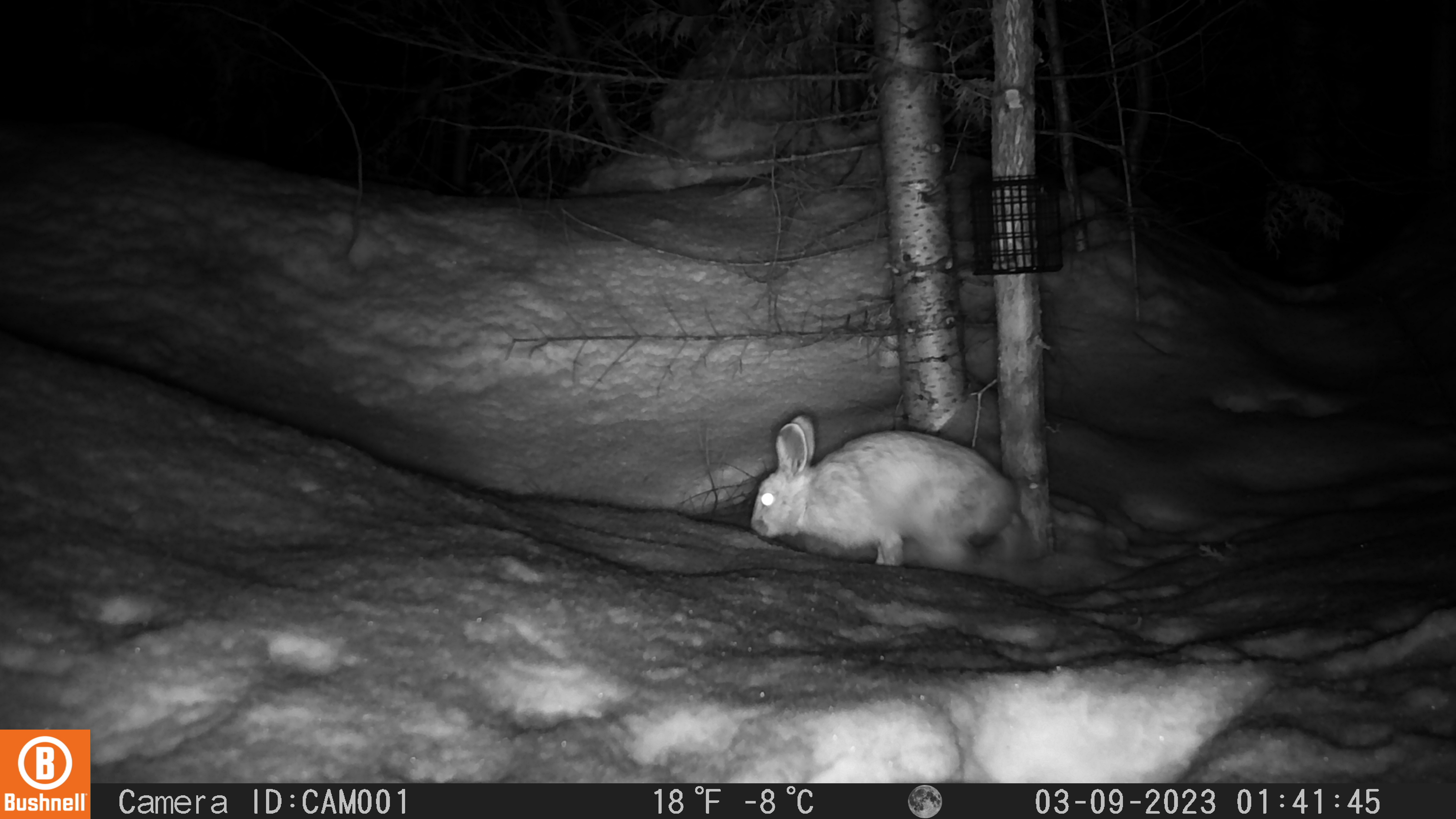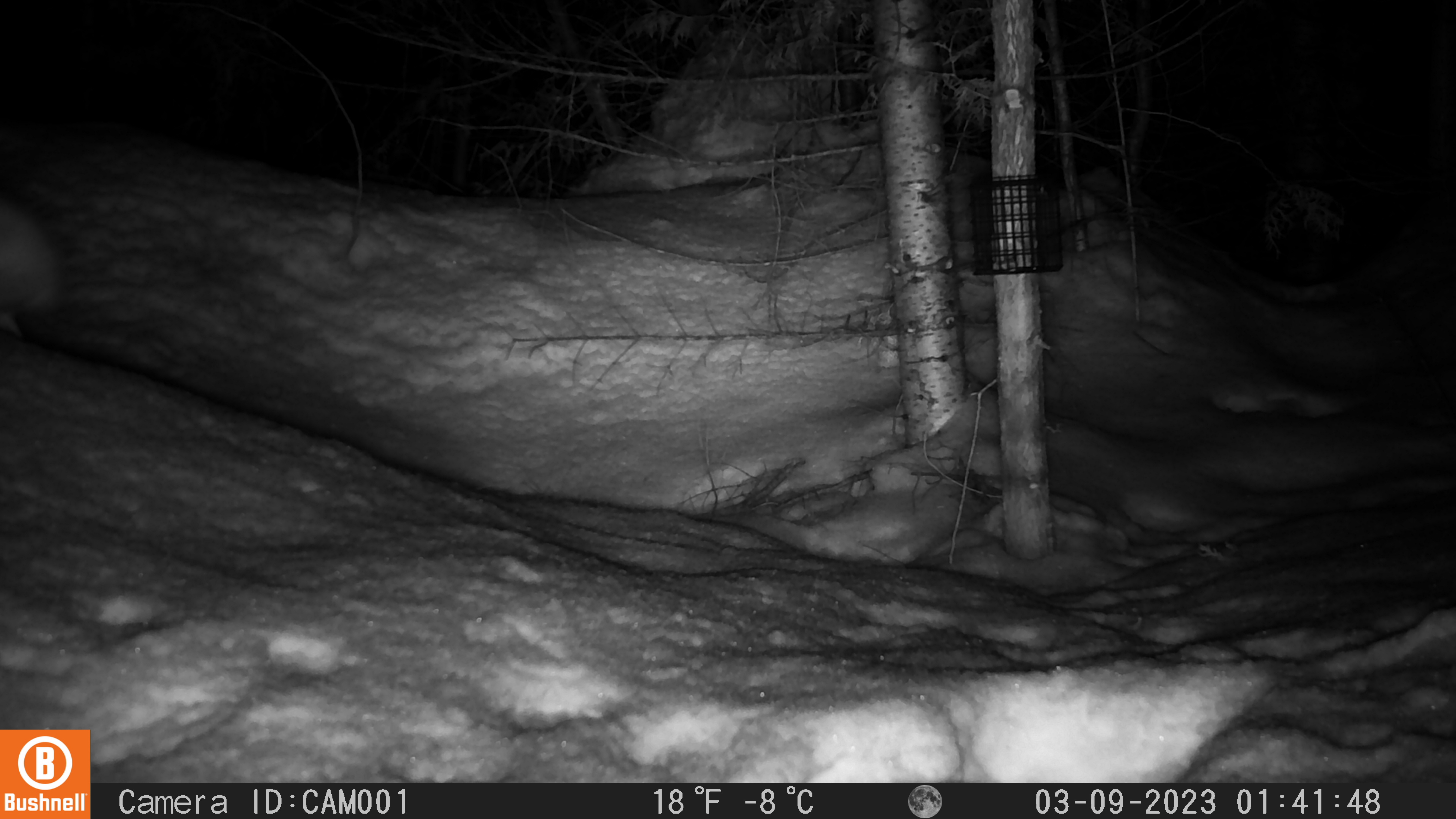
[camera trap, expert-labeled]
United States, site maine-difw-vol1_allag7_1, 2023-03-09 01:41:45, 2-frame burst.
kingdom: Animalia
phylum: Chordata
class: Mammalia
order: Lagomorpha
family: Leporidae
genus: Lepus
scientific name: Lepus americanus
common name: snowshoe hare